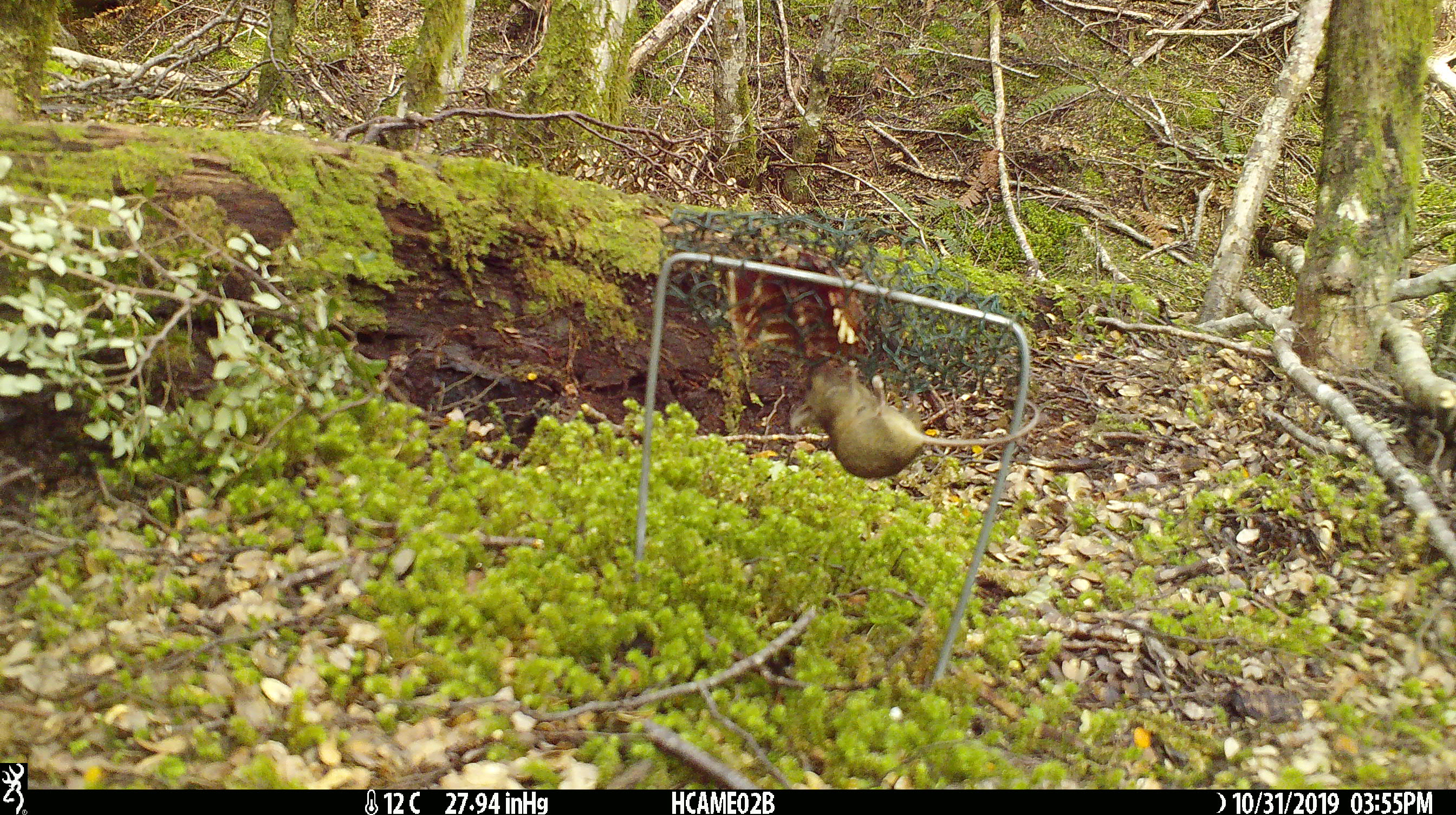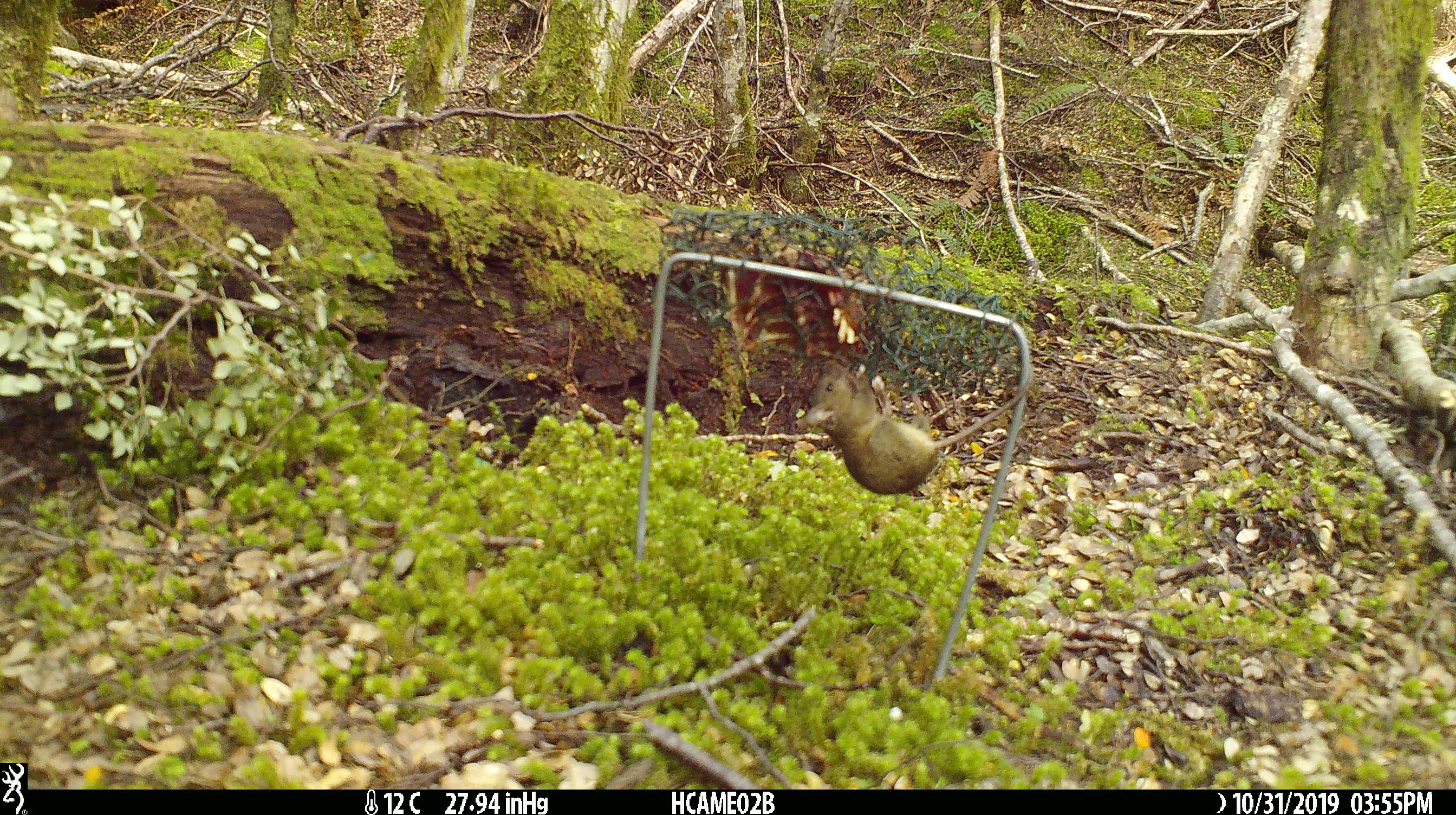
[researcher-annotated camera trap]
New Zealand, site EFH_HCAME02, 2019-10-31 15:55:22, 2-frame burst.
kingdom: Animalia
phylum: Chordata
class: Mammalia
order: Rodentia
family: Muridae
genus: Mus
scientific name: Mus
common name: mouse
Mouse (Mus).